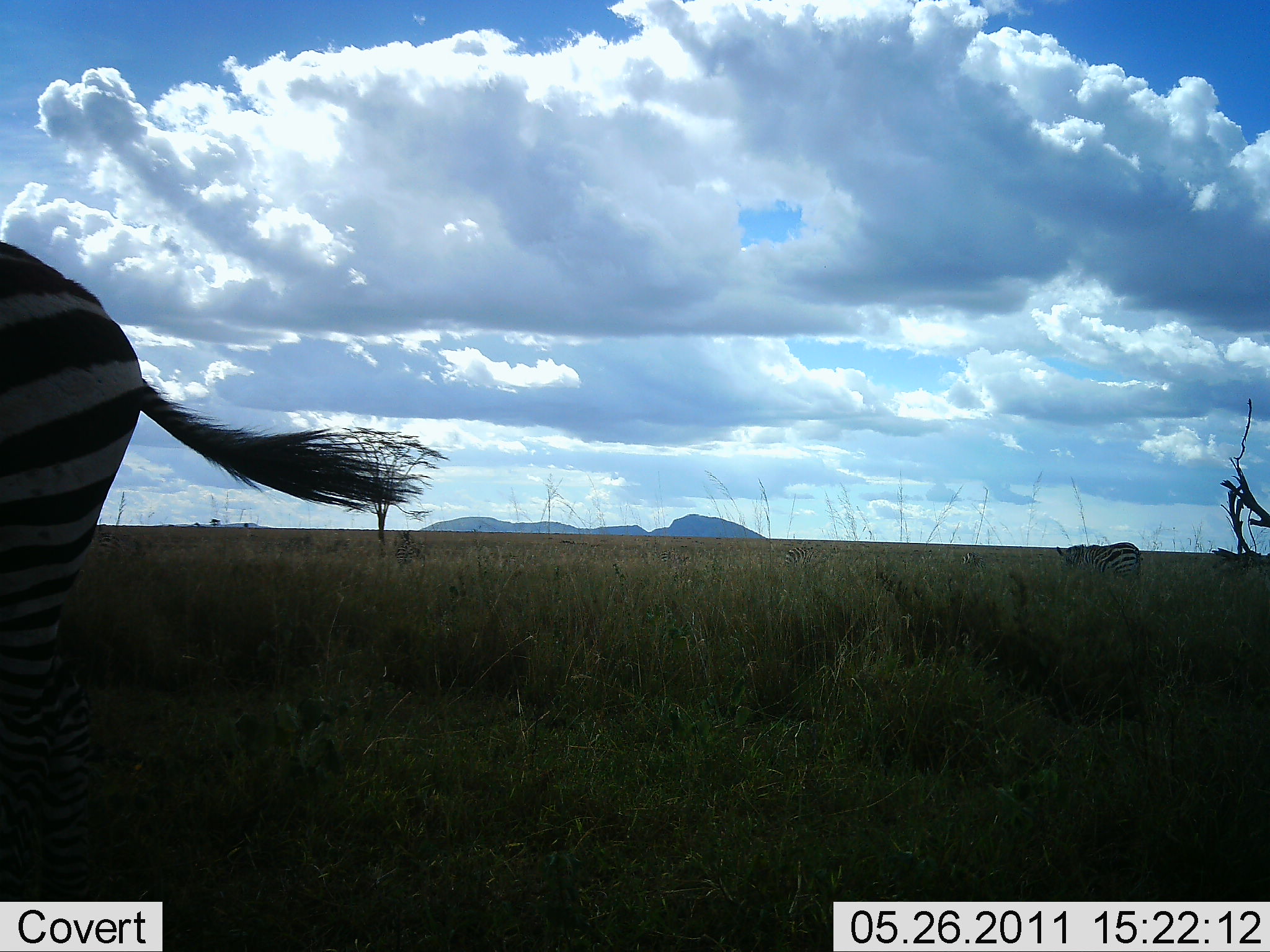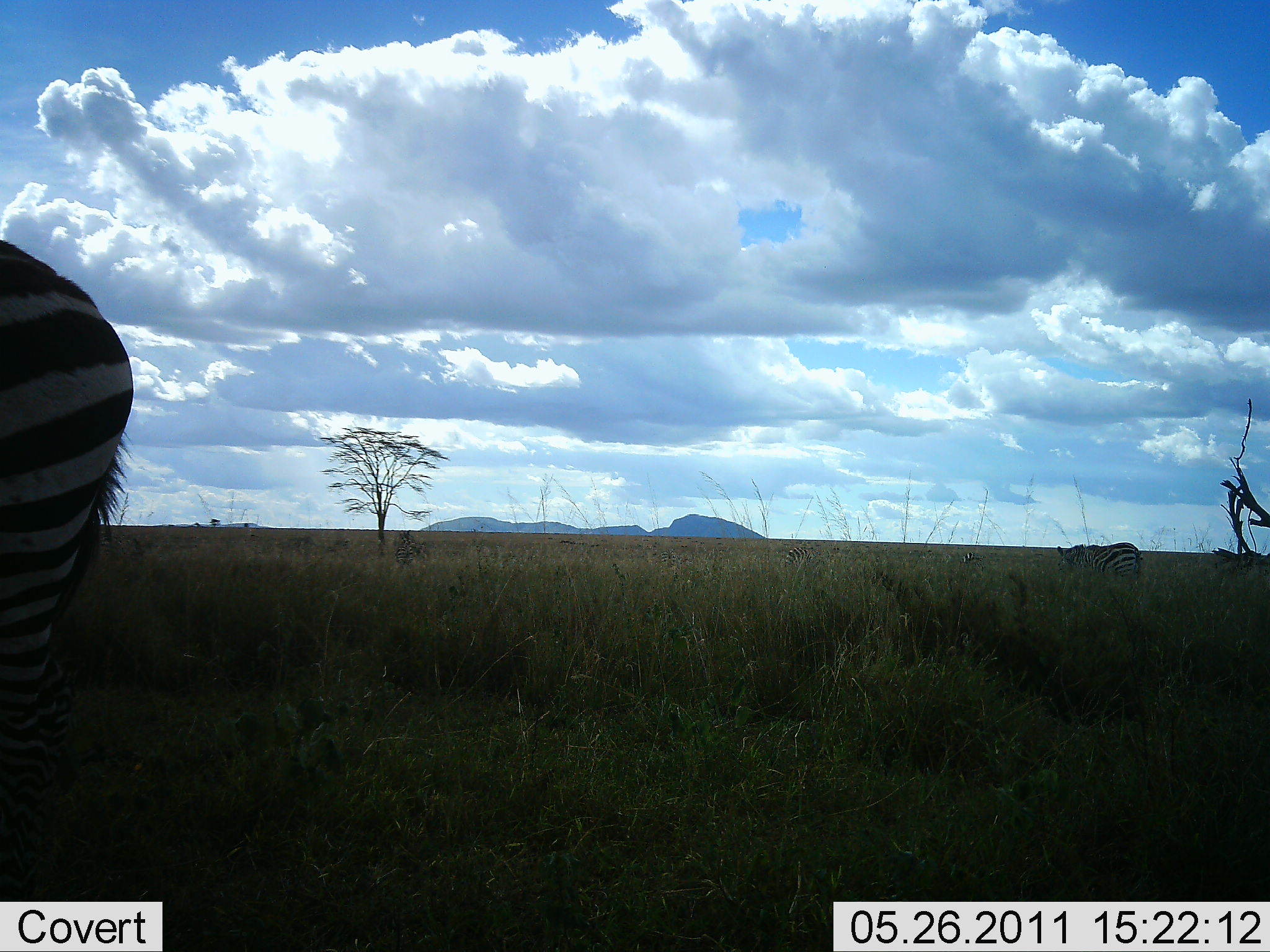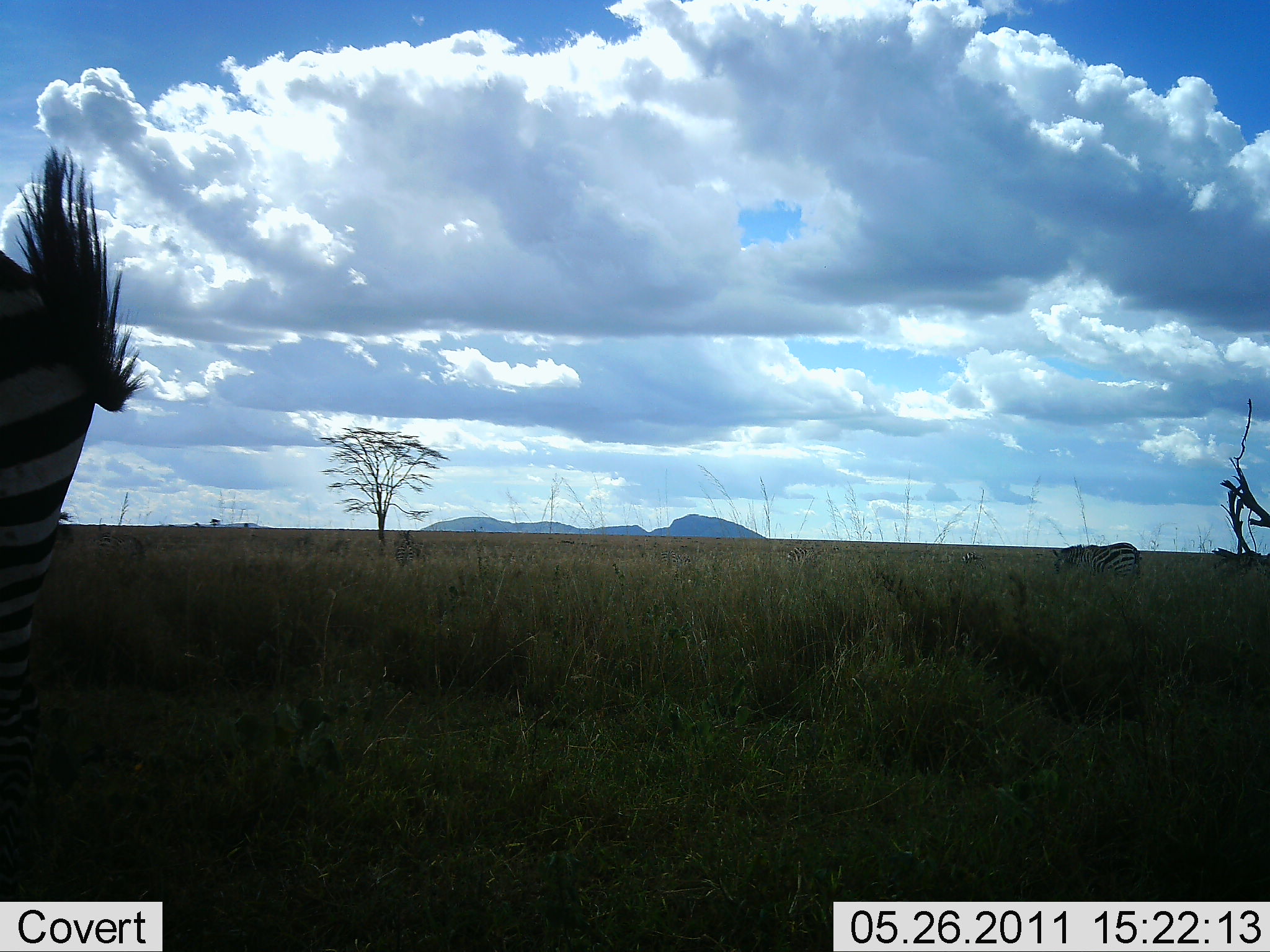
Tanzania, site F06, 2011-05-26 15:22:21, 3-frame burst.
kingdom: Animalia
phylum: Chordata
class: Mammalia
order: Perissodactyla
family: Equidae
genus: Equus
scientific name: Equus quagga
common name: plains zebra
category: zebra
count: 2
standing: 67%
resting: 0%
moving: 17%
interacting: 0%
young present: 0%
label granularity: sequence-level